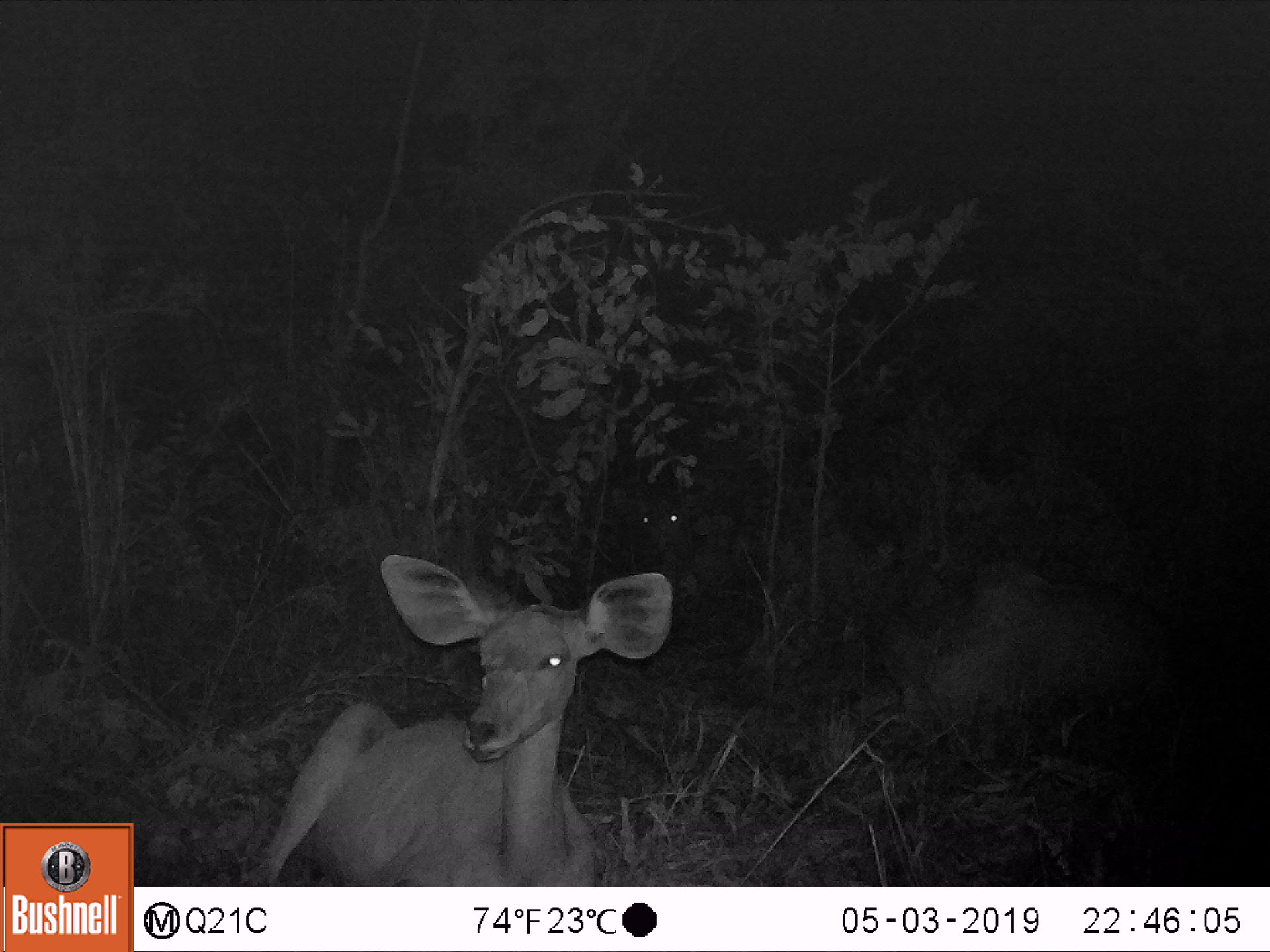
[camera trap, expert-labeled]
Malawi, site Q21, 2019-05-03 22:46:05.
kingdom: Animalia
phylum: Chordata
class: Mammalia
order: Artiodactyla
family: Bovidae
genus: Tragelaphus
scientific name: Tragelaphus strepsiceros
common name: greater kudu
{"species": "greater kudu (Tragelaphus strepsiceros)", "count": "3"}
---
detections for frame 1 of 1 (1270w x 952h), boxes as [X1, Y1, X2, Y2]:
greater kudu: [231, 548, 678, 884]; [816, 529, 1201, 750]; [590, 477, 730, 571]